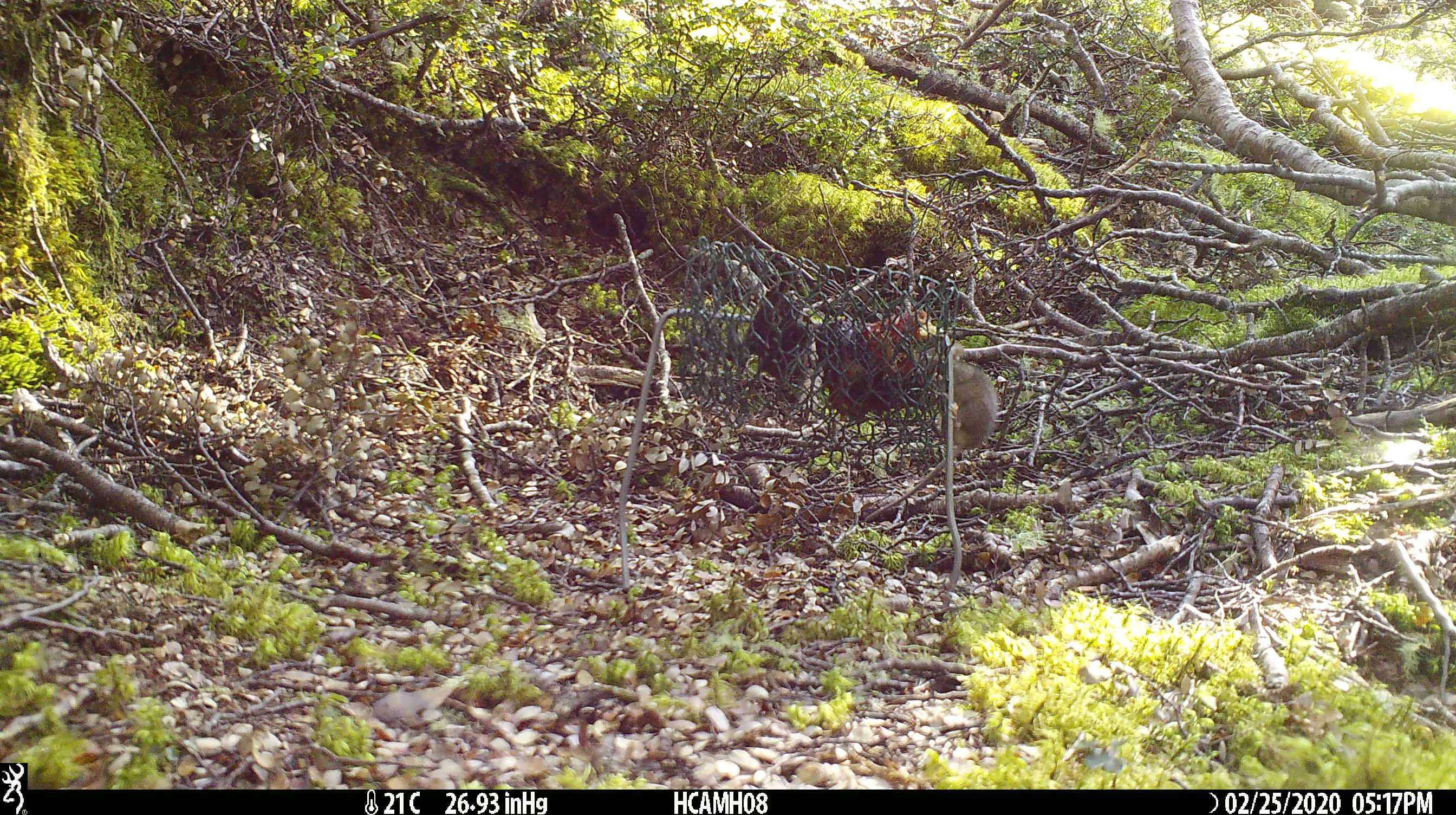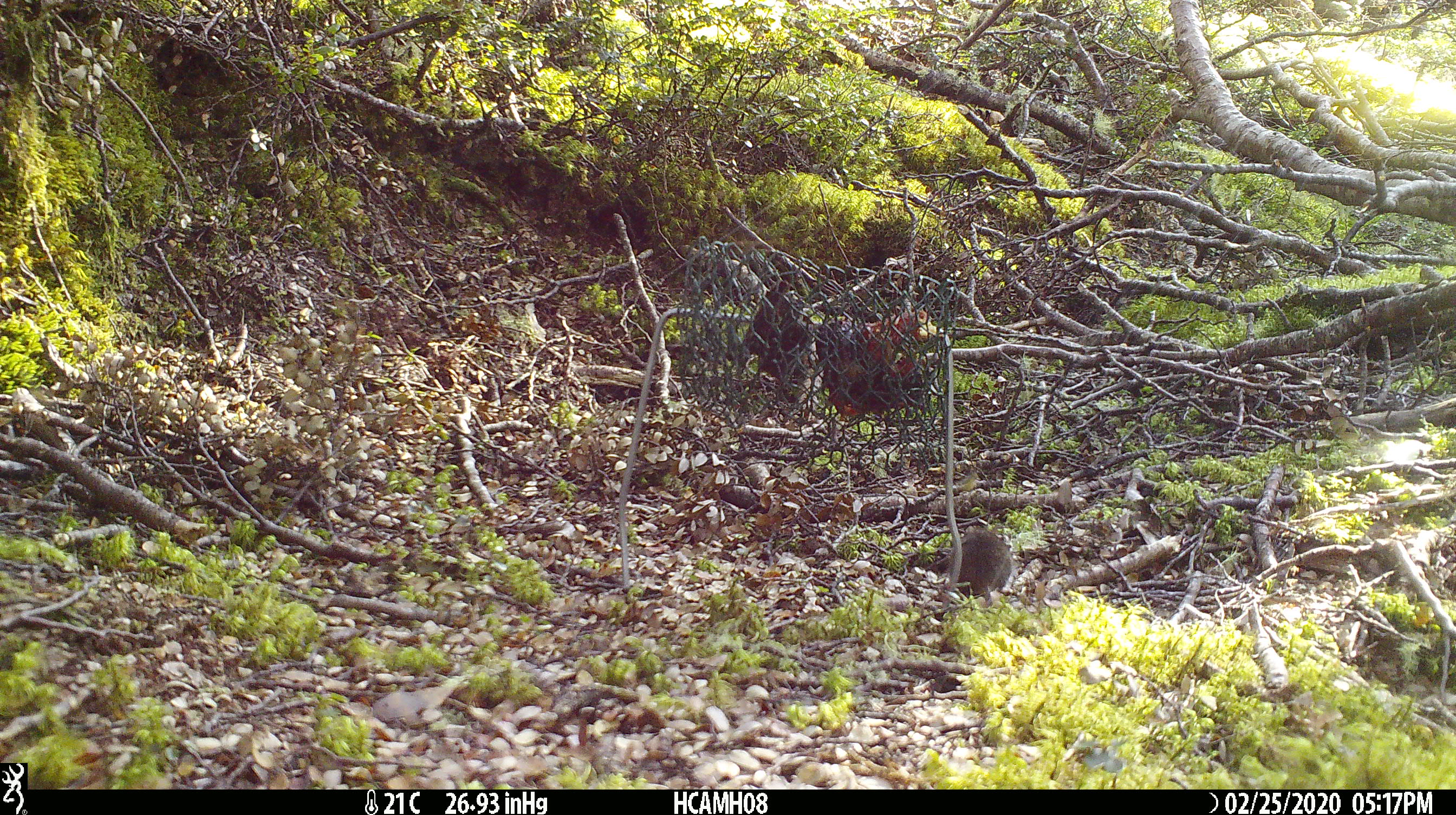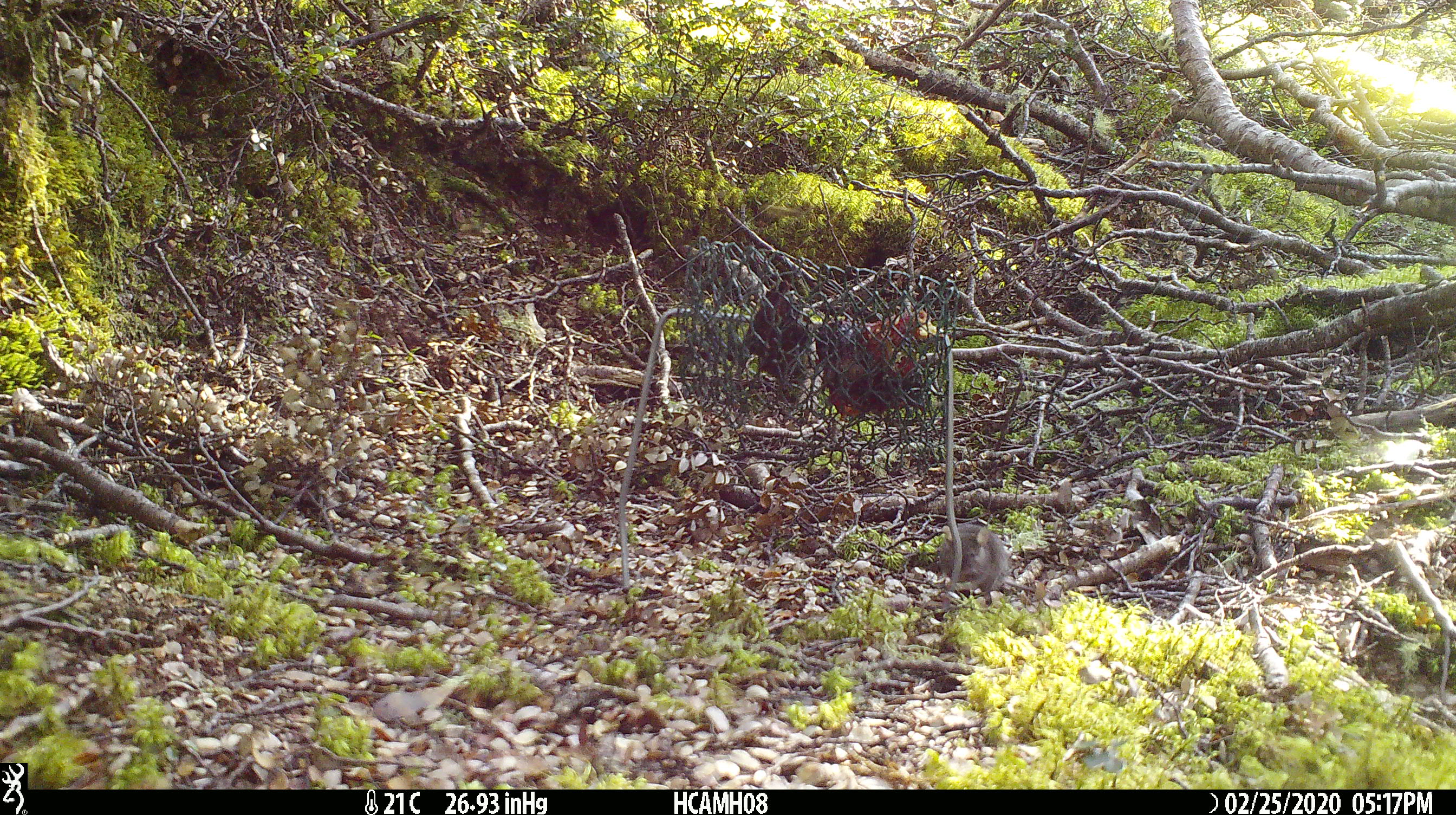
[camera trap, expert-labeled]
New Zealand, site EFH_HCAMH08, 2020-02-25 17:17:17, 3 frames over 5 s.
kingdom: Animalia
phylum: Chordata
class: Mammalia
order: Rodentia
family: Muridae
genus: Mus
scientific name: Mus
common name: mouse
Mouse (Mus).